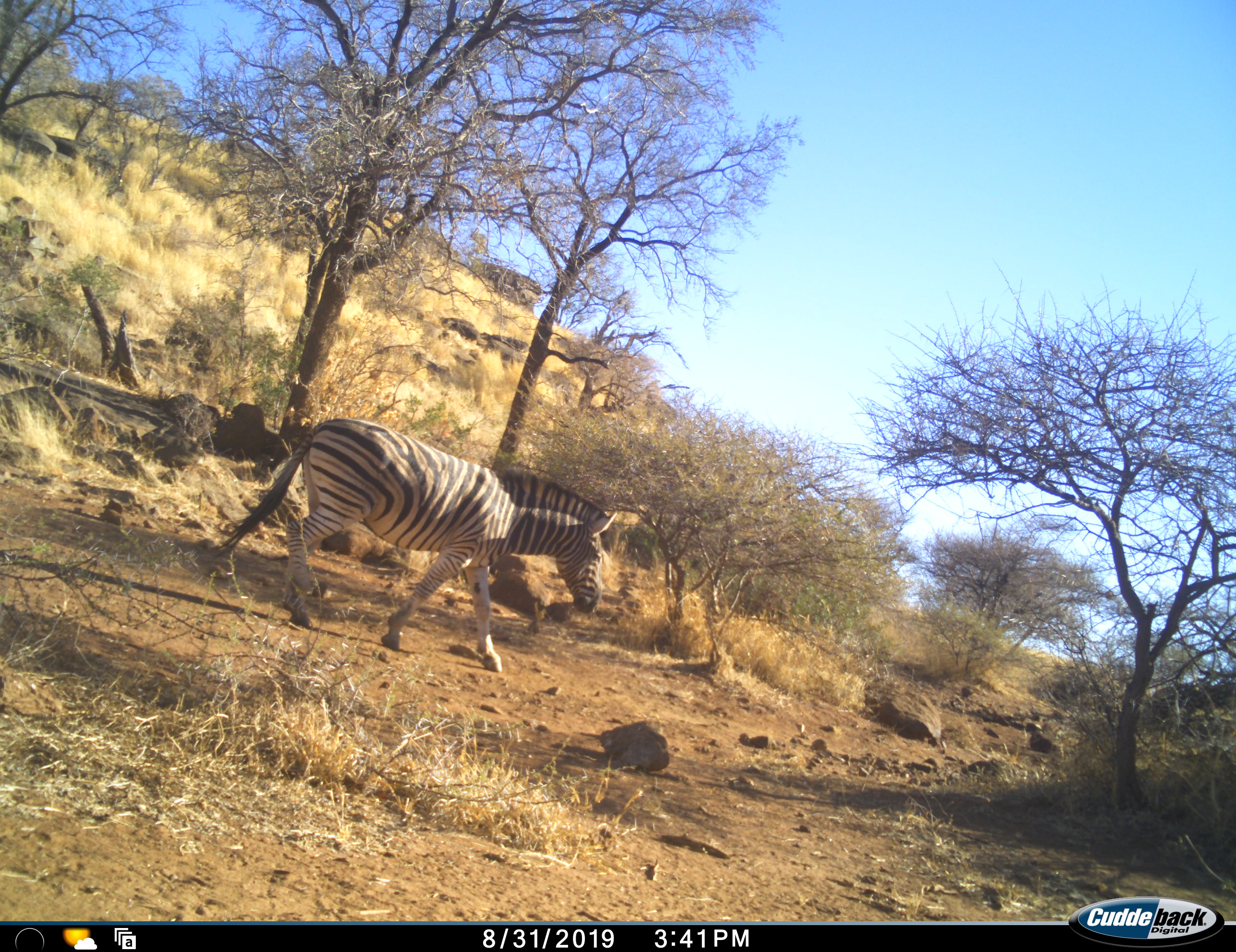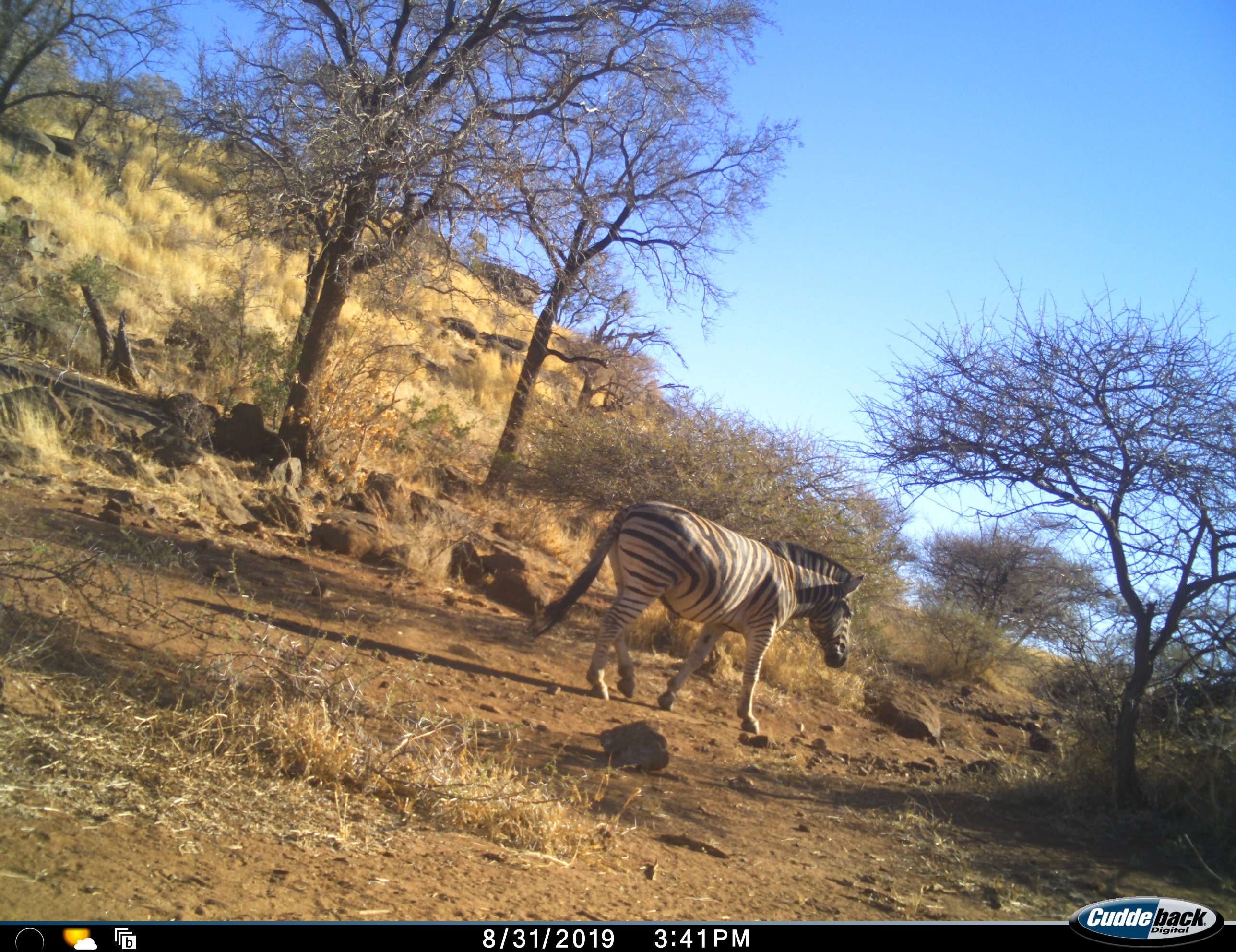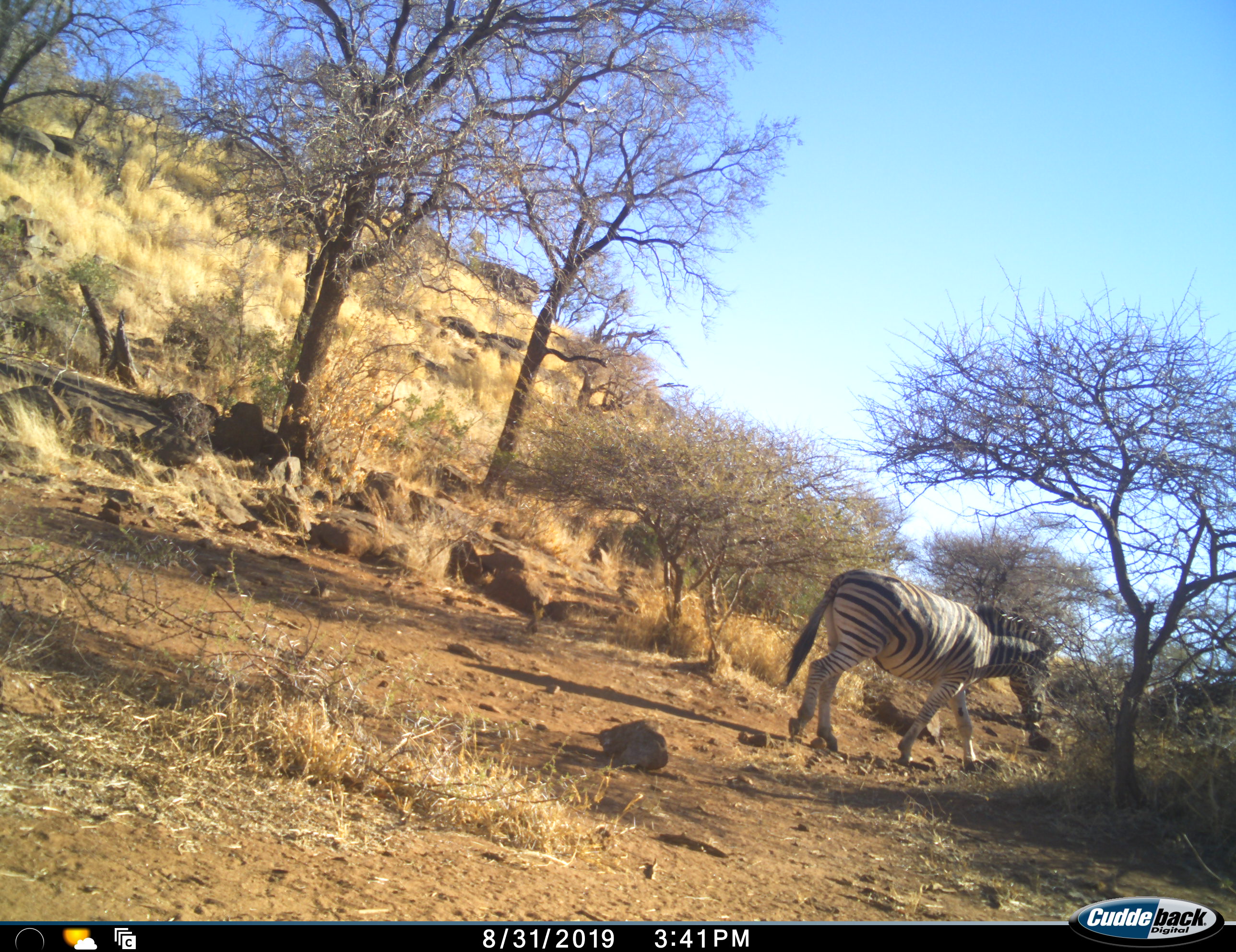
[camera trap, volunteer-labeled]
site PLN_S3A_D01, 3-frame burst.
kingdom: Animalia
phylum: Chordata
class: Mammalia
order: Perissodactyla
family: Equidae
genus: Equus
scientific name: Equus quagga burchellii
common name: burchell's zebra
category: zebraburchells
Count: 1.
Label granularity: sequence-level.